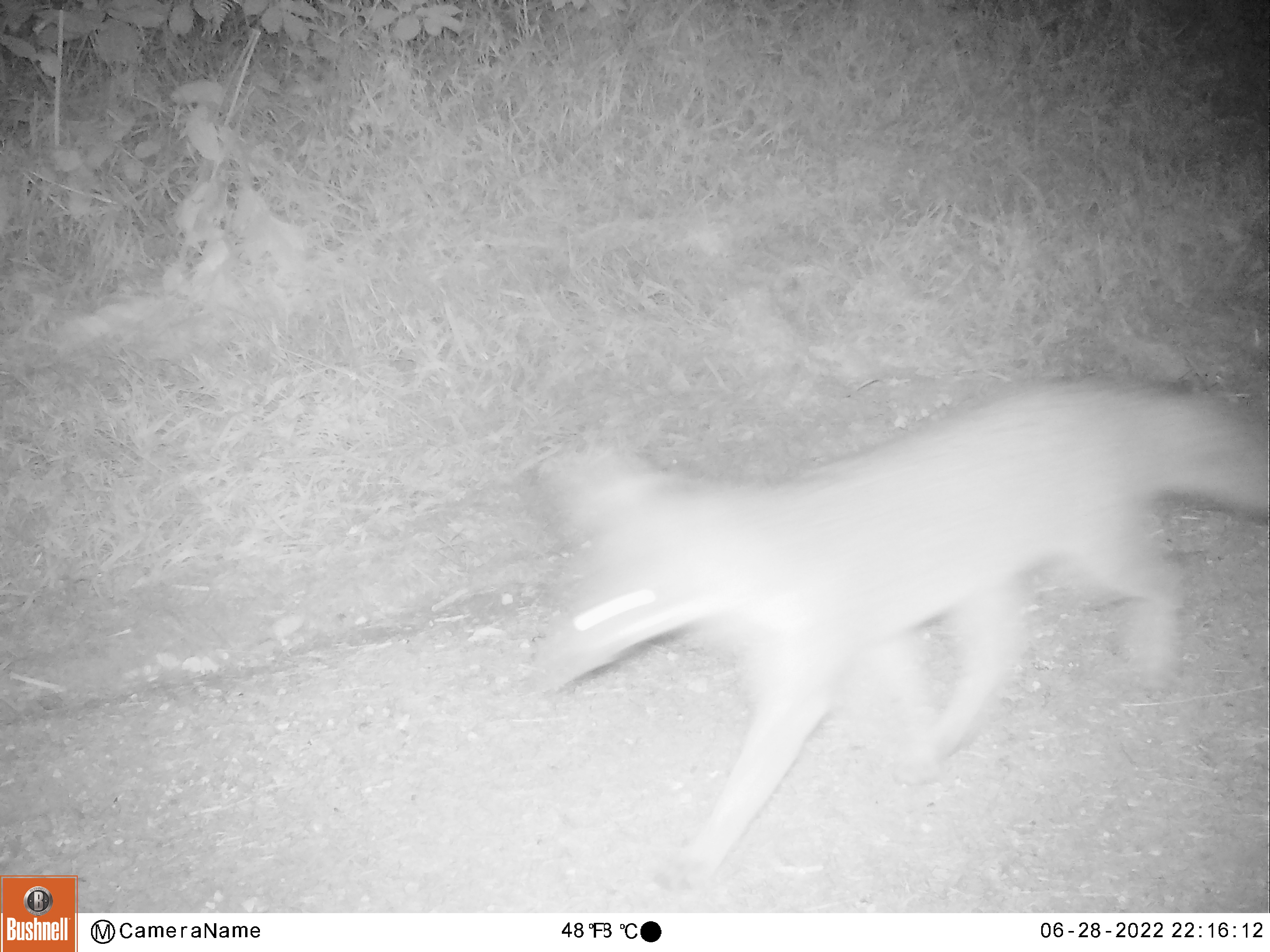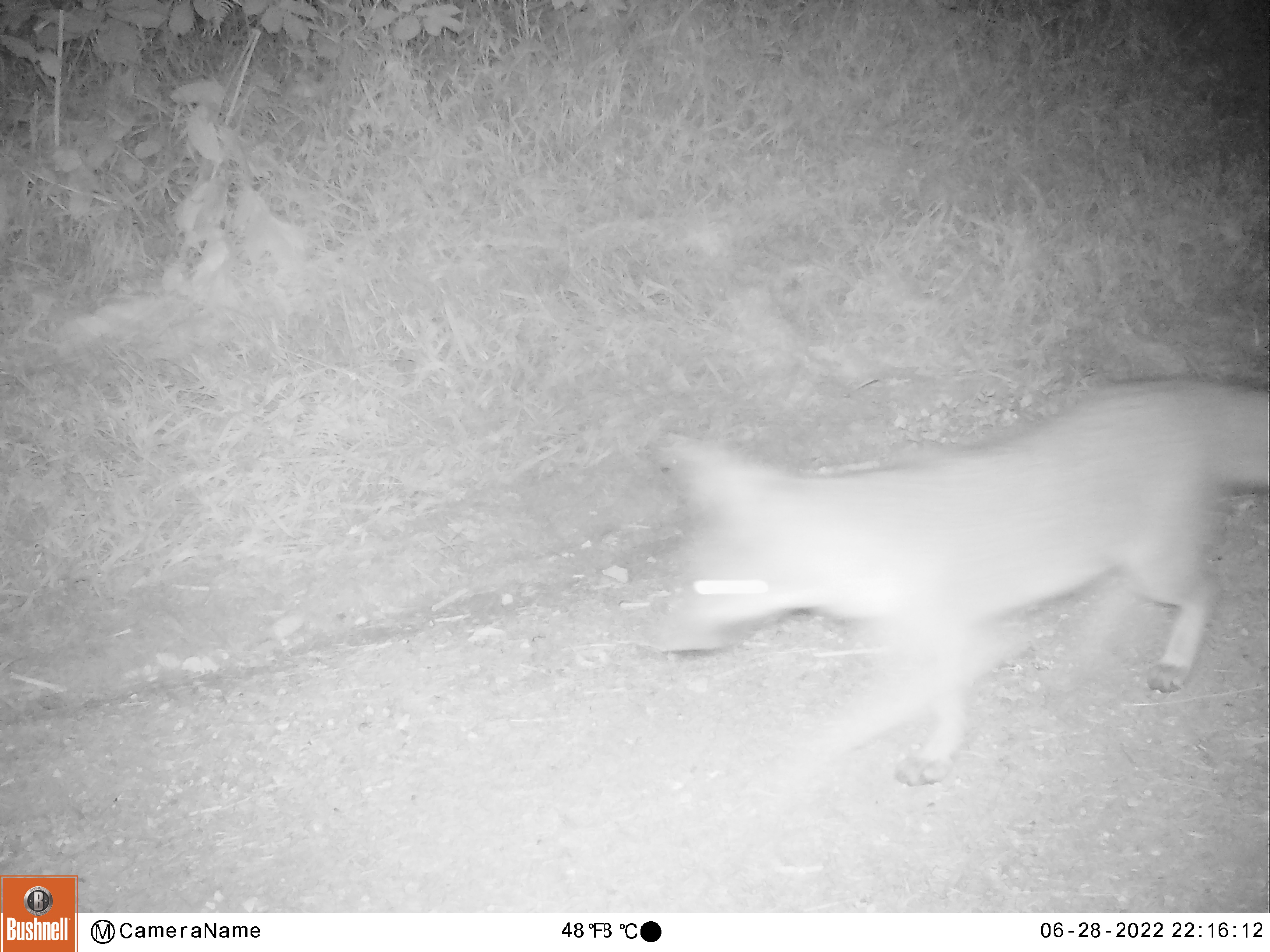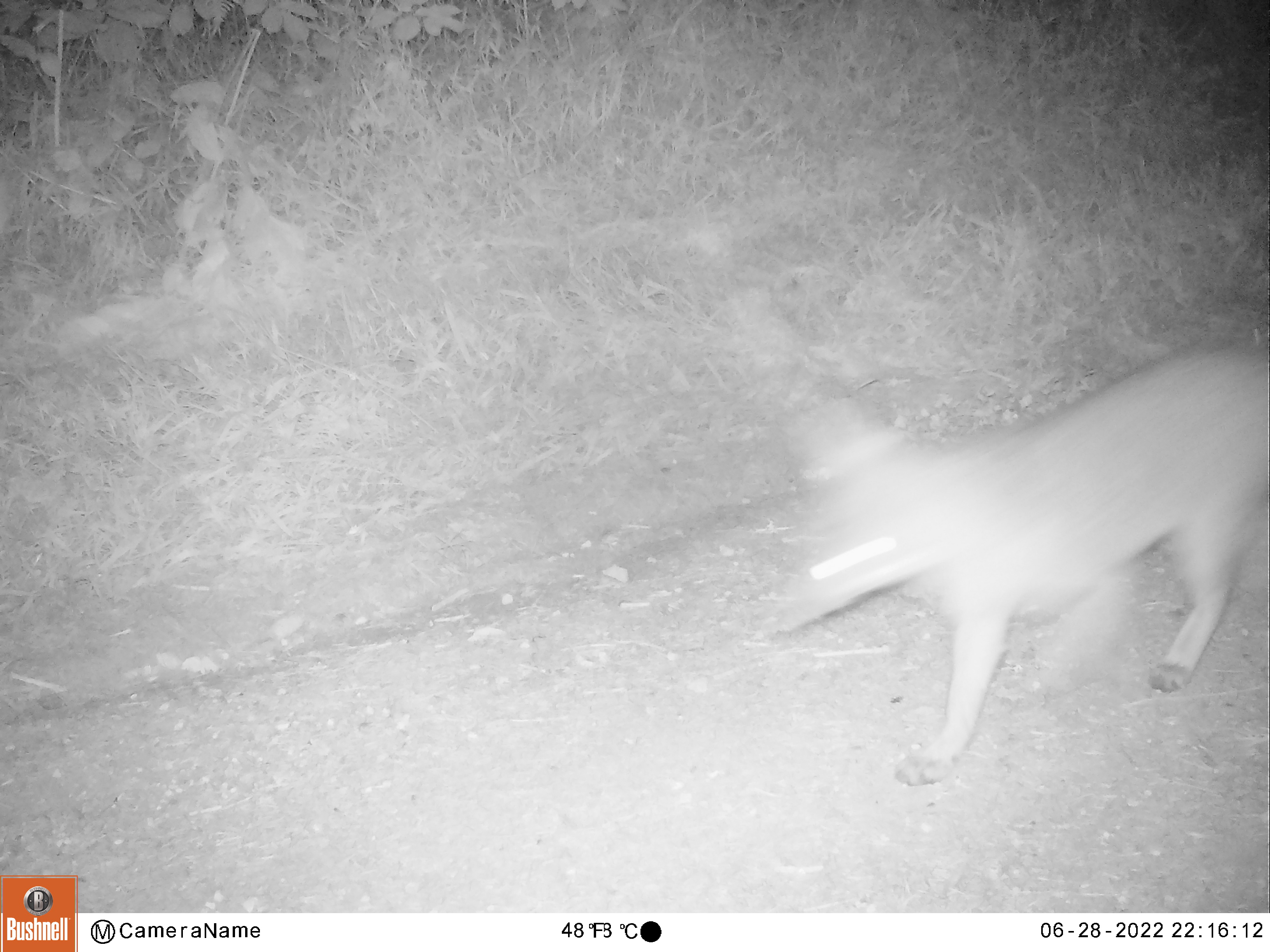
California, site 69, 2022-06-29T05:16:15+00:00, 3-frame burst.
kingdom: Animalia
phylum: Chordata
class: Mammalia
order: Carnivora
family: Canidae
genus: Urocyon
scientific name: Urocyon cinereoargenteus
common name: gray fox